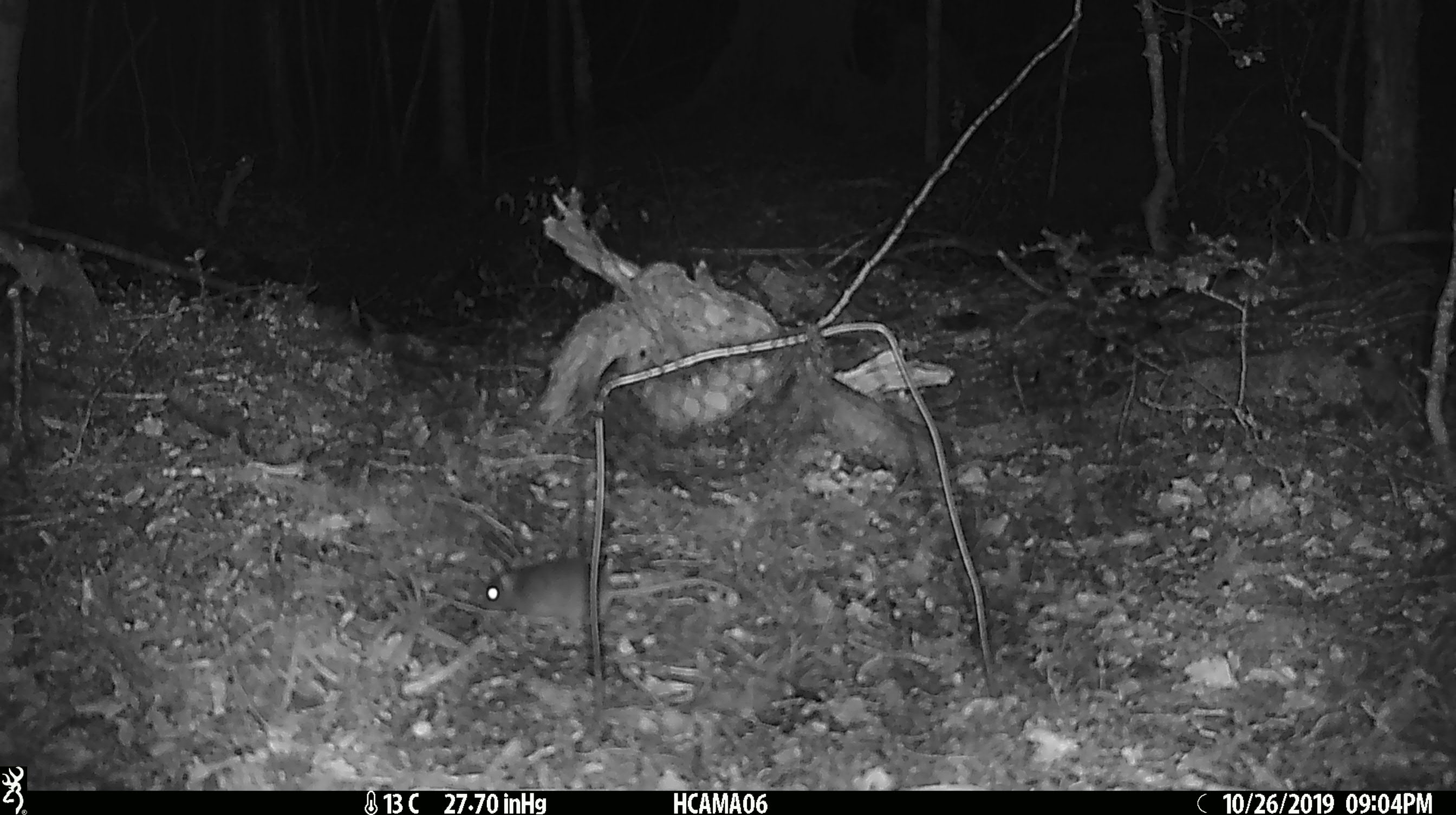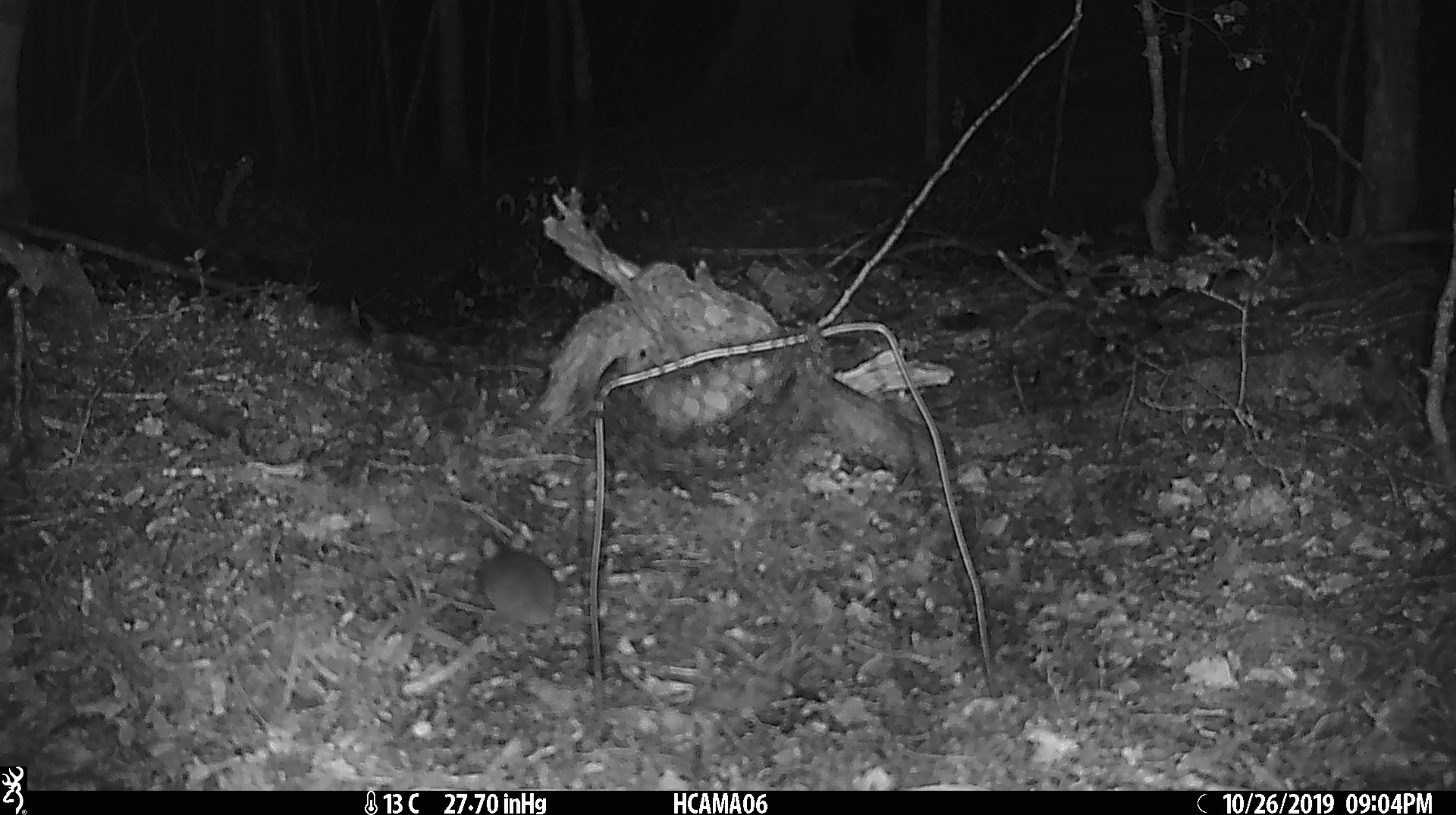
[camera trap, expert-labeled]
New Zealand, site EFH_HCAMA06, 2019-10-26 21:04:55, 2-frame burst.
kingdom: Animalia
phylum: Chordata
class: Mammalia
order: Rodentia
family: Muridae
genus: Mus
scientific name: Mus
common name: mouse